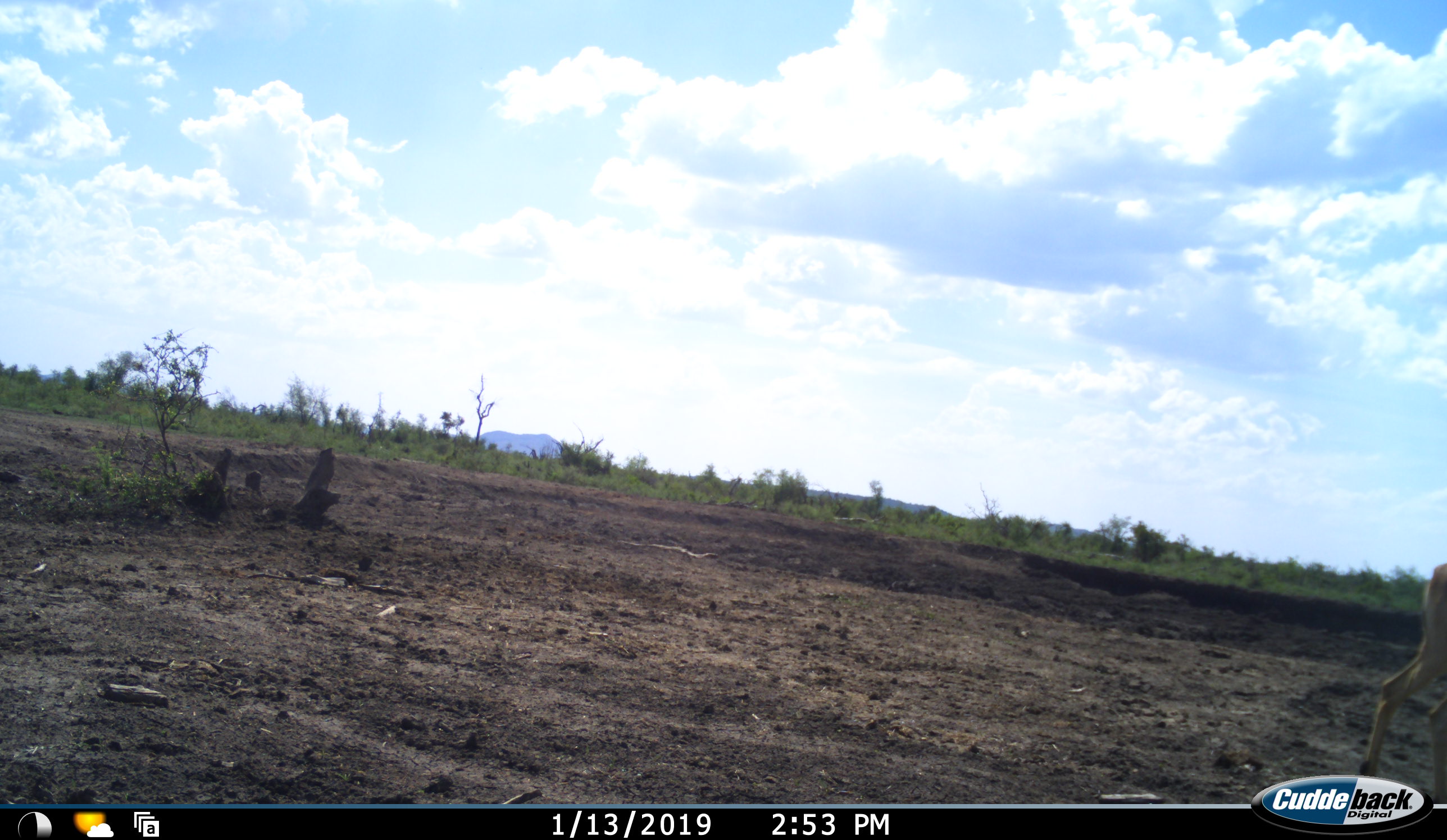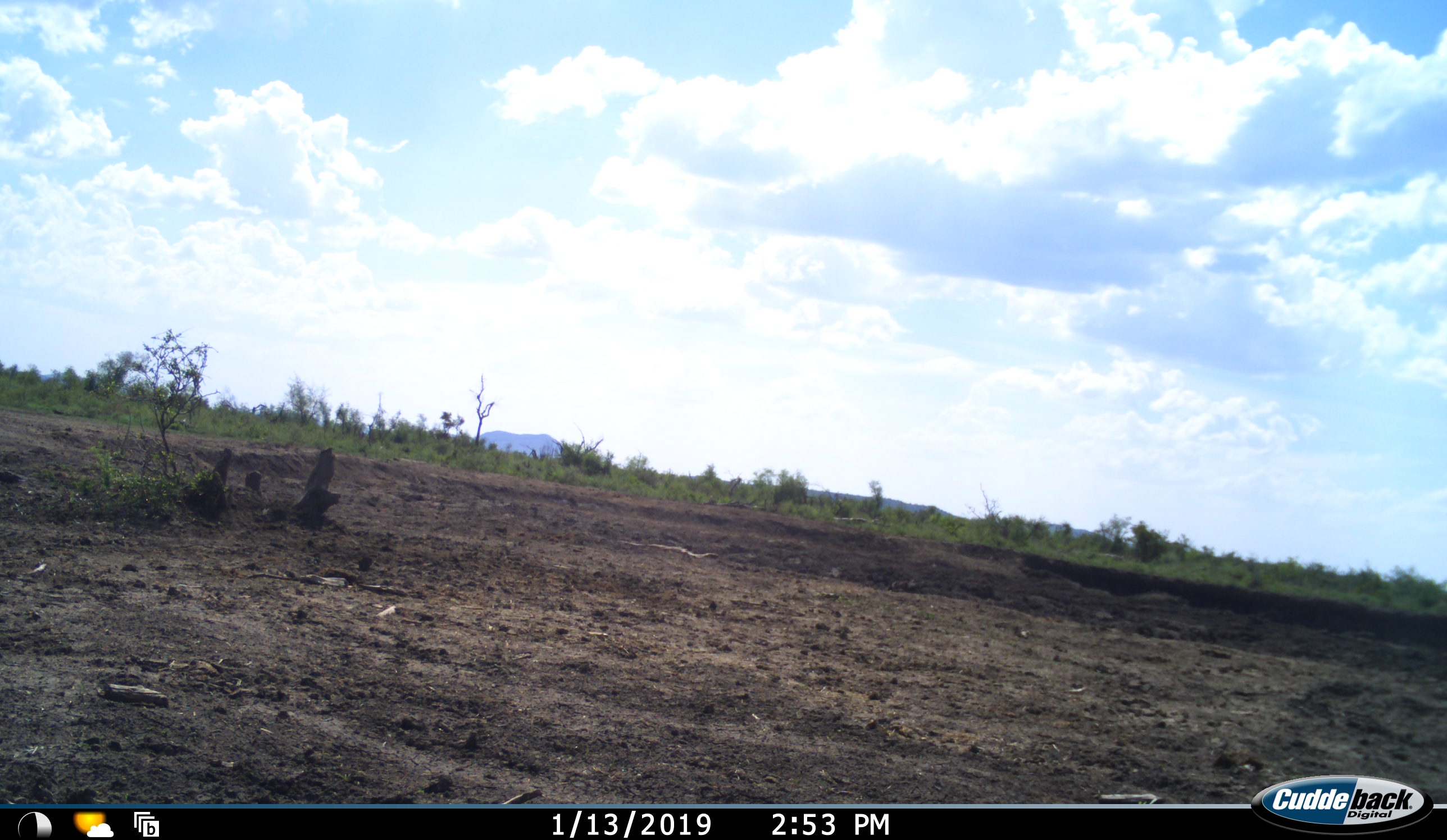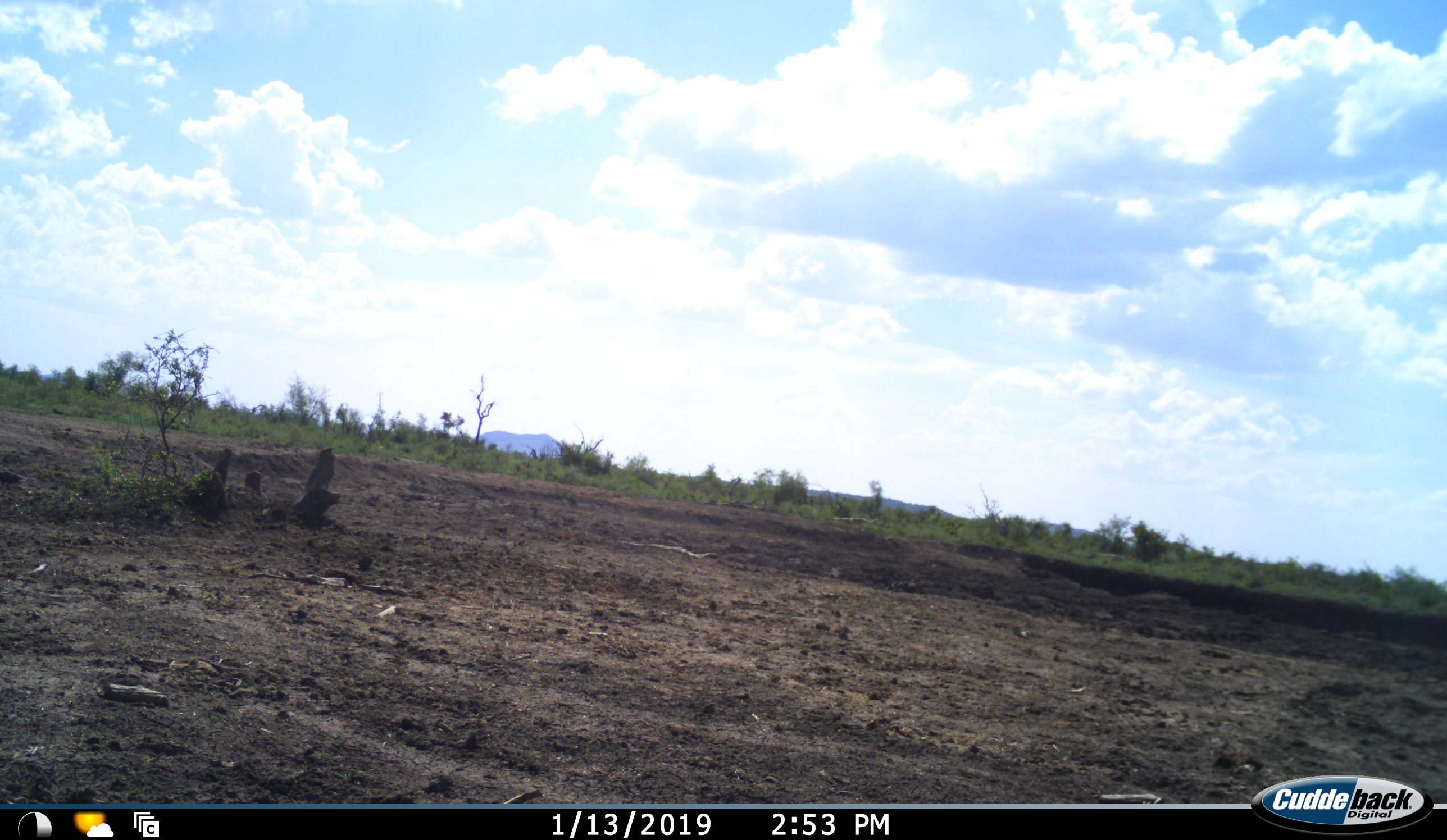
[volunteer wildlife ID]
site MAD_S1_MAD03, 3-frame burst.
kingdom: Animalia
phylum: Chordata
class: Mammalia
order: Artiodactyla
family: Bovidae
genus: Aepyceros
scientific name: Aepyceros melampus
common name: impala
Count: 1.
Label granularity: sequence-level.